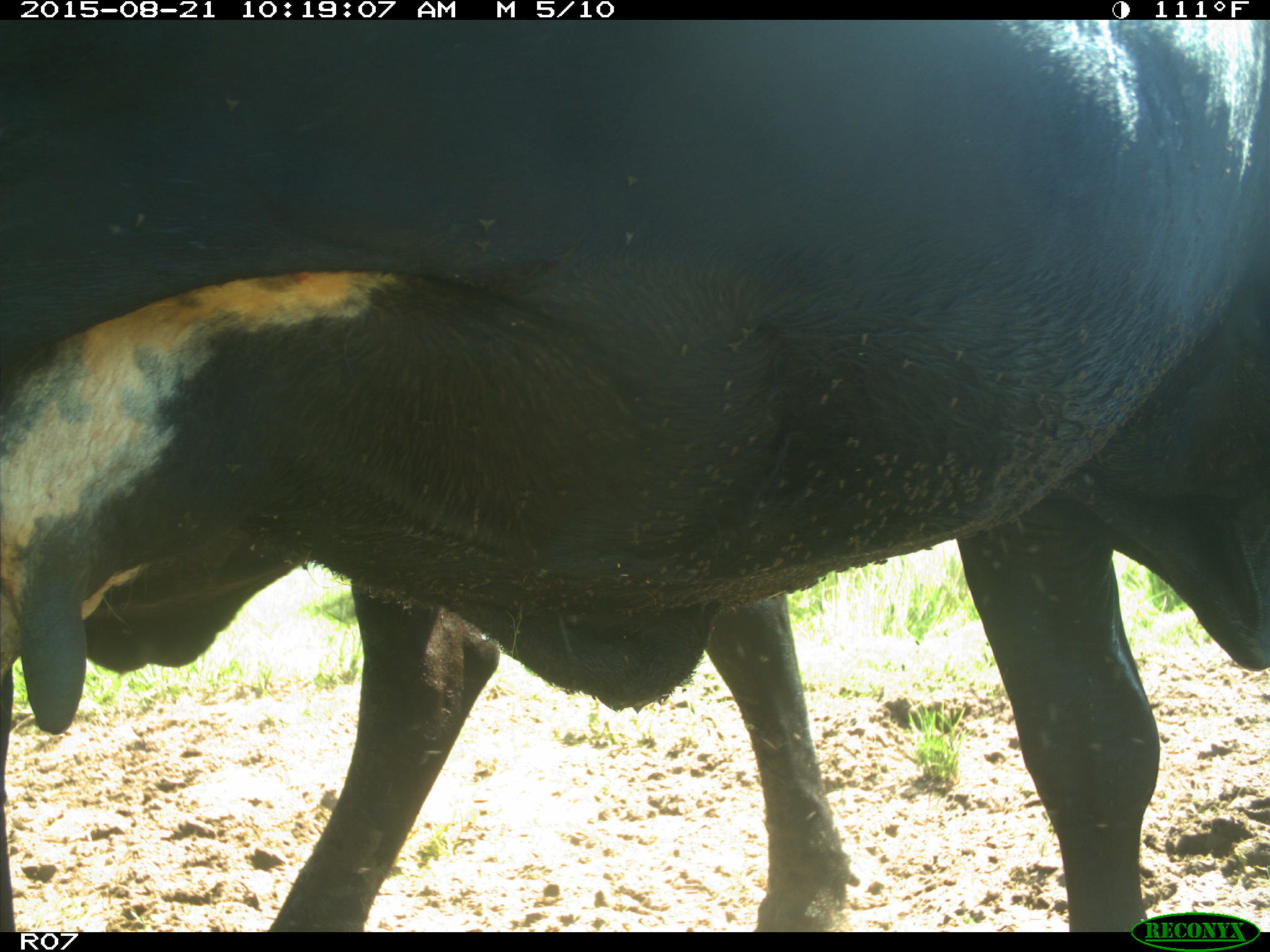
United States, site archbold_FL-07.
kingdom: Animalia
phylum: Chordata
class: Mammalia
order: Artiodactyla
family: Bovidae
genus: Bos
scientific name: Bos taurus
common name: domestic cow